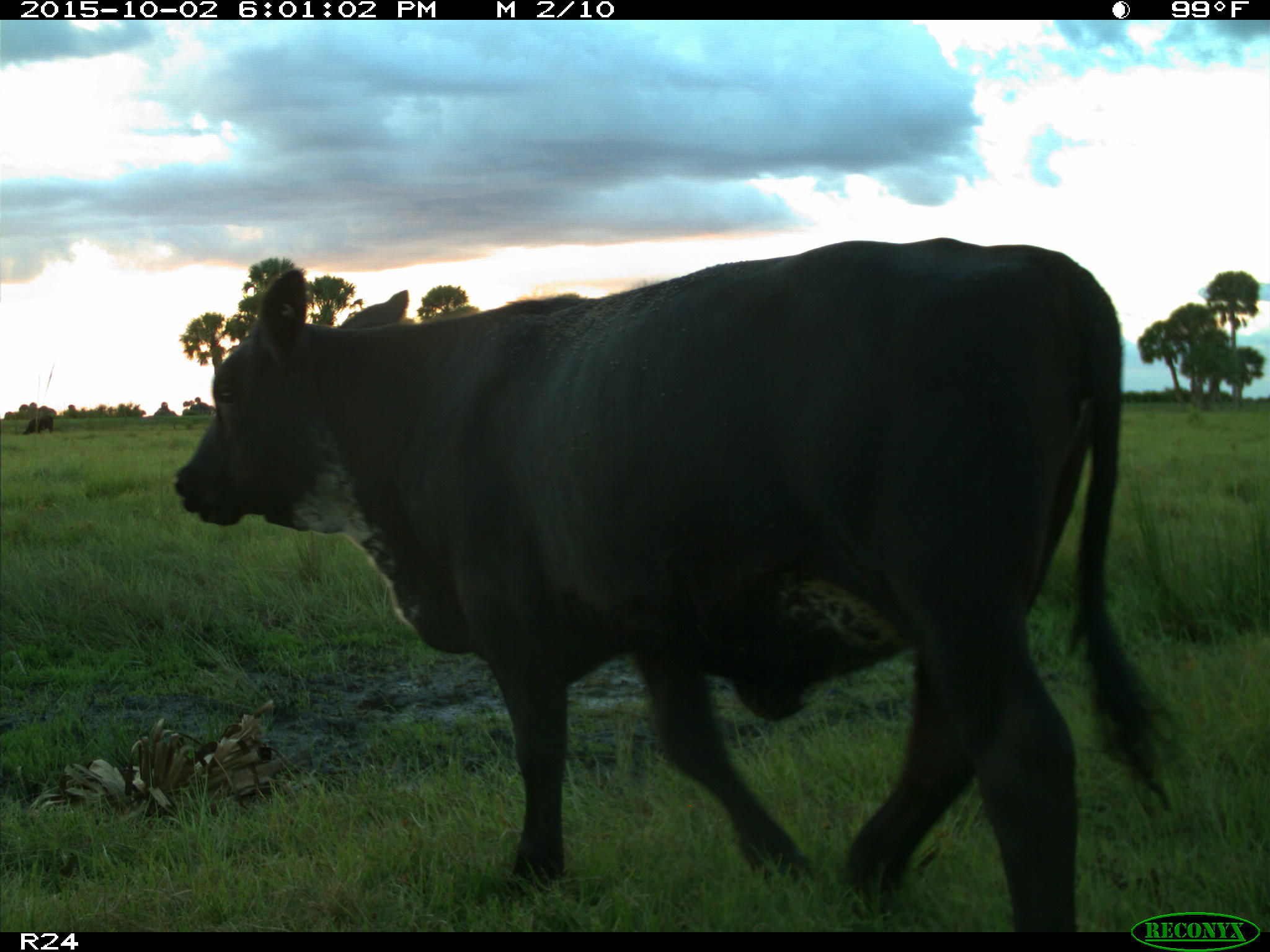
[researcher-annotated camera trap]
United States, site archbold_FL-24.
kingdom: Animalia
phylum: Chordata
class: Mammalia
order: Artiodactyla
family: Bovidae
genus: Bos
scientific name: Bos taurus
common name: domestic cow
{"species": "Bos taurus (domestic cow)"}